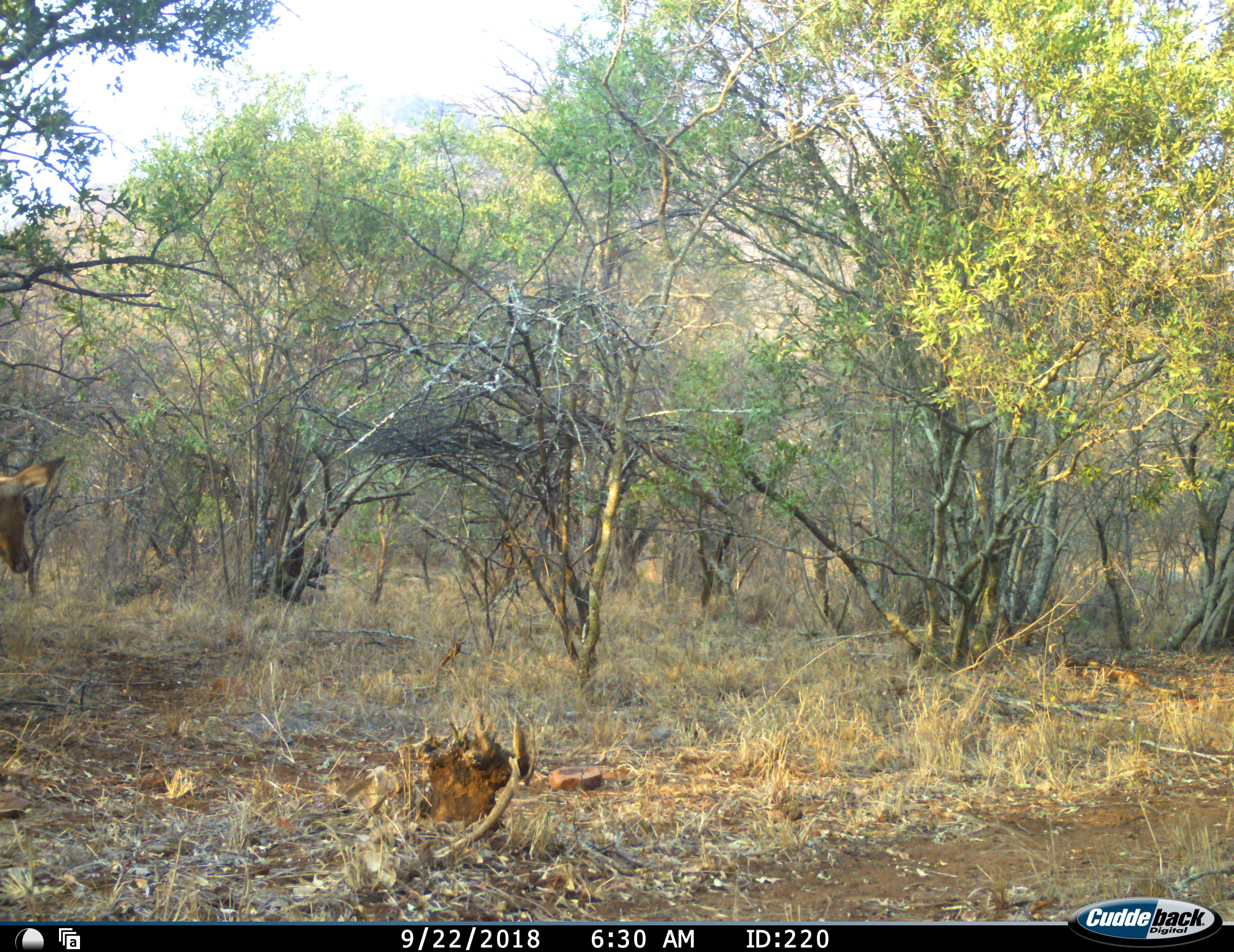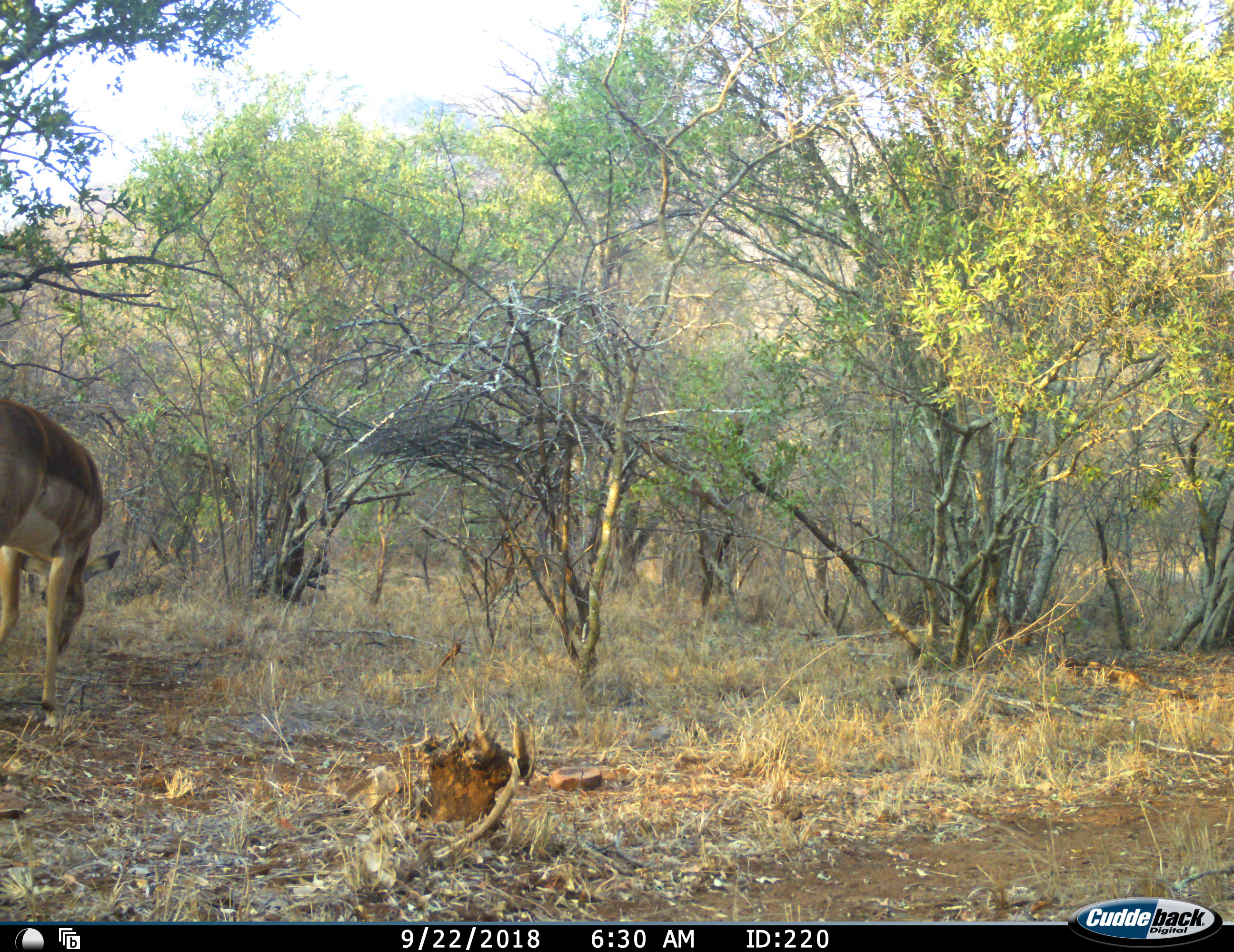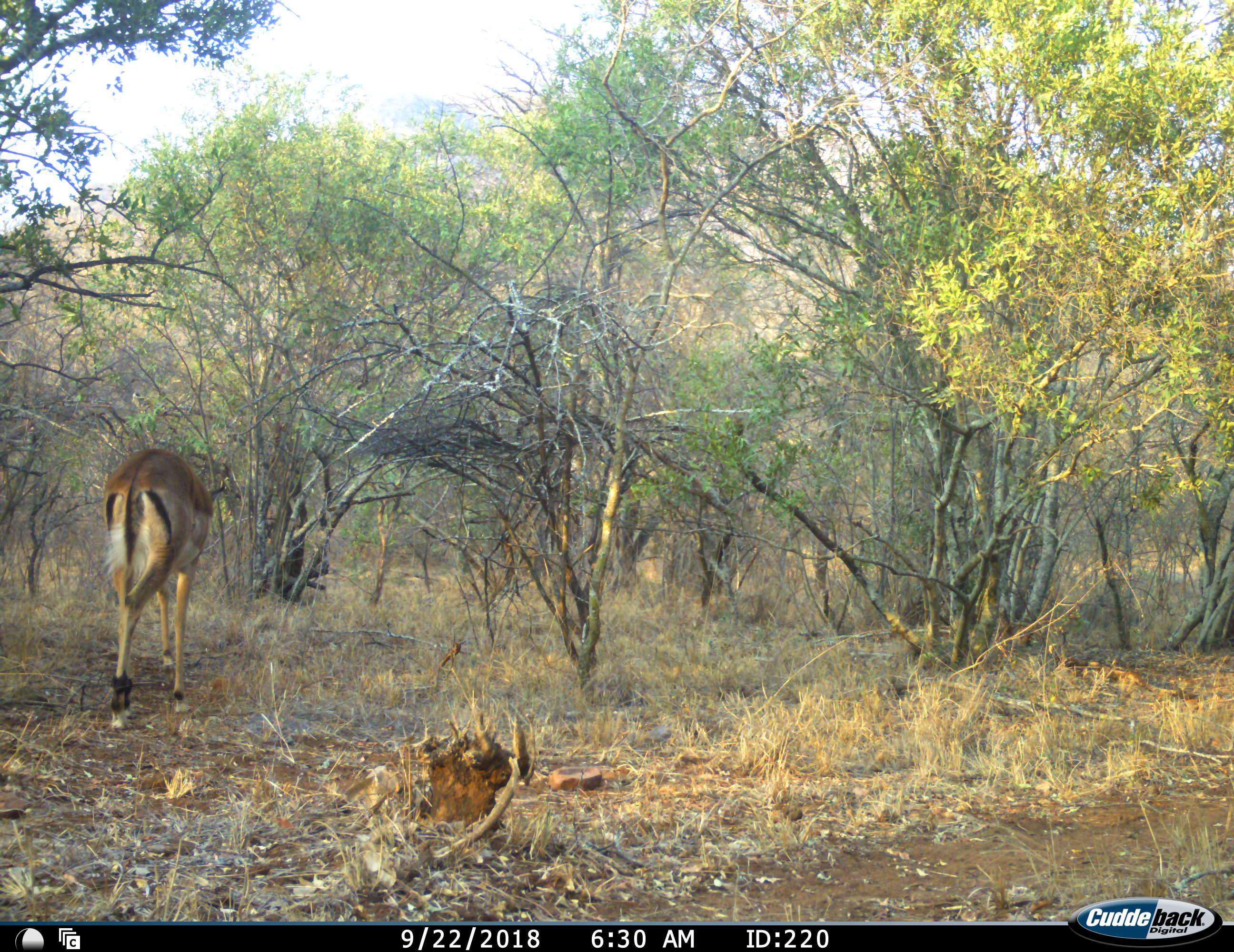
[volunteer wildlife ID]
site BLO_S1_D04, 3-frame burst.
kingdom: Animalia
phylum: Chordata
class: Mammalia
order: Artiodactyla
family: Bovidae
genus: Aepyceros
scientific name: Aepyceros melampus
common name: impala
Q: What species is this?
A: Impala (Aepyceros melampus).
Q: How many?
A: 1.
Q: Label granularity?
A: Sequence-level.